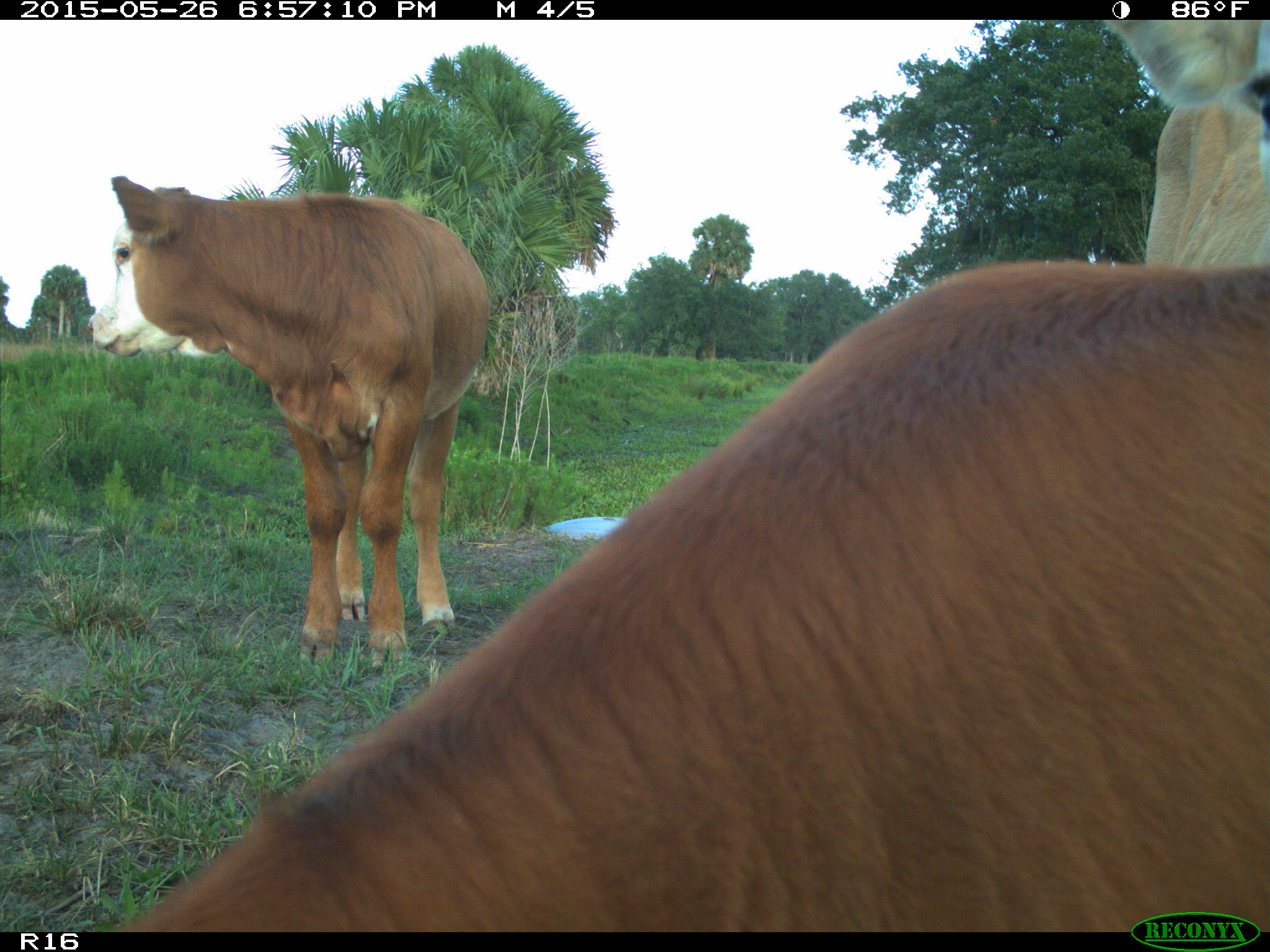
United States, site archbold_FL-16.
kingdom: Animalia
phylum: Chordata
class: Mammalia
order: Artiodactyla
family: Bovidae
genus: Bos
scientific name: Bos taurus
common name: domestic cow